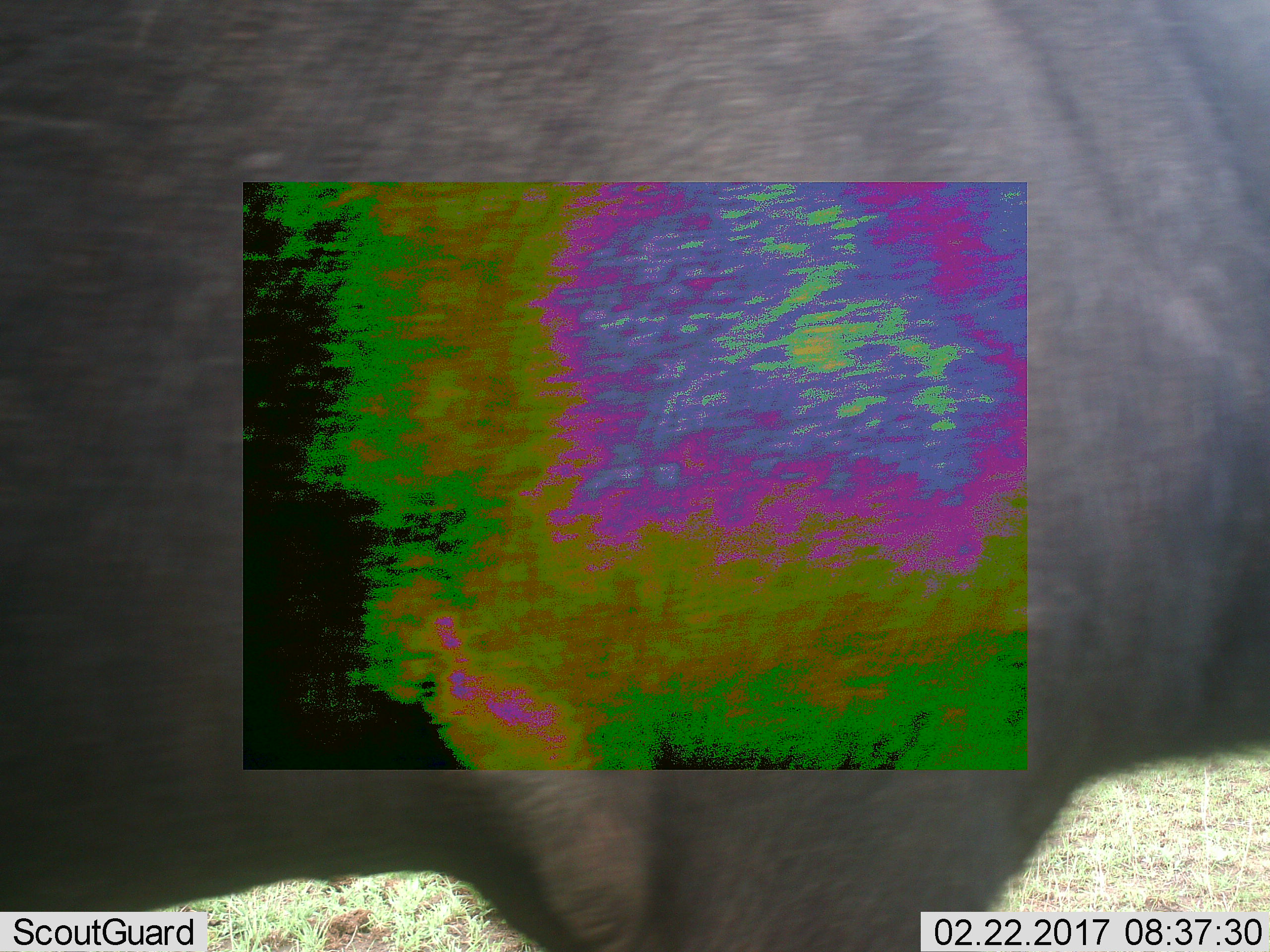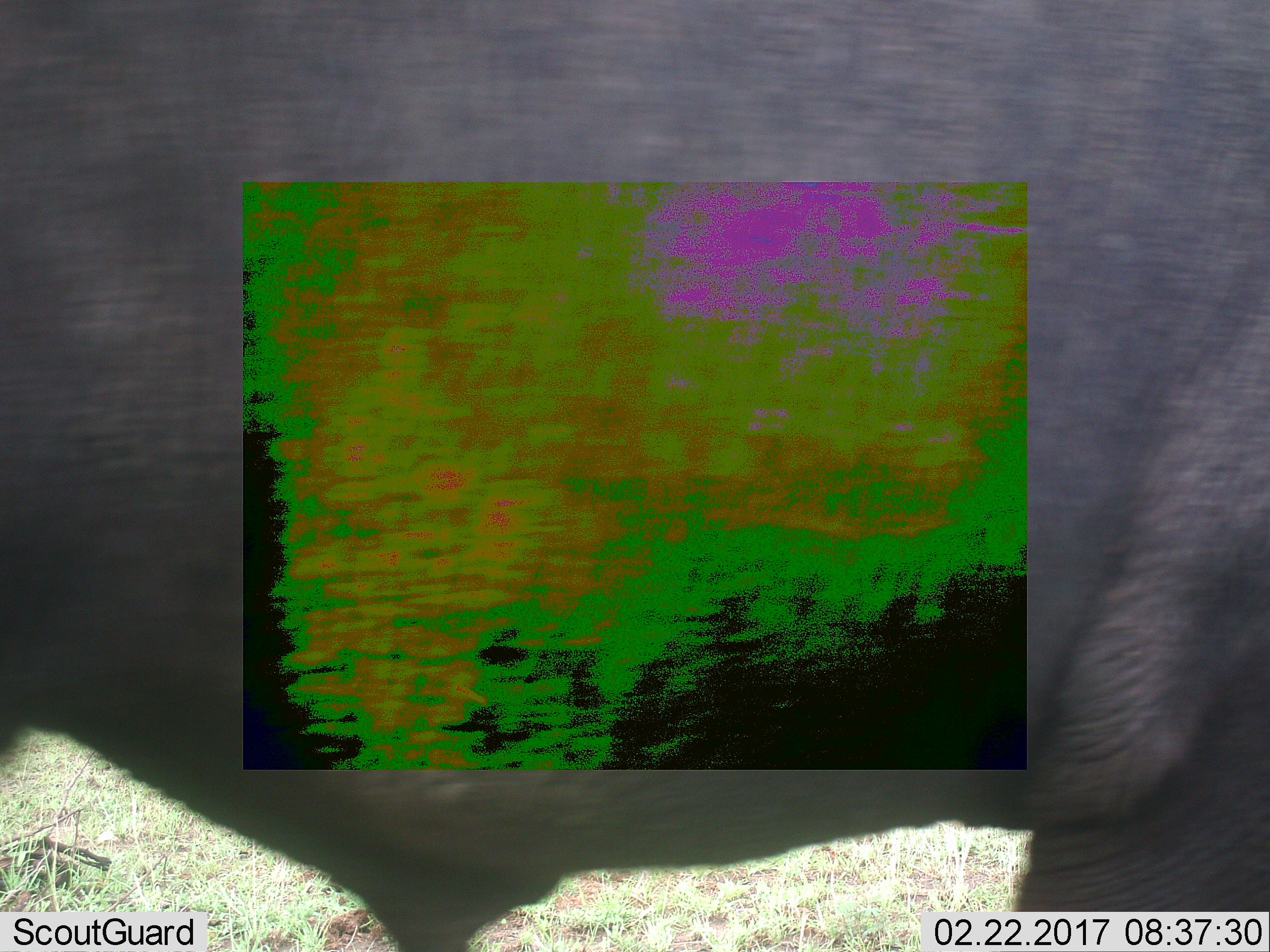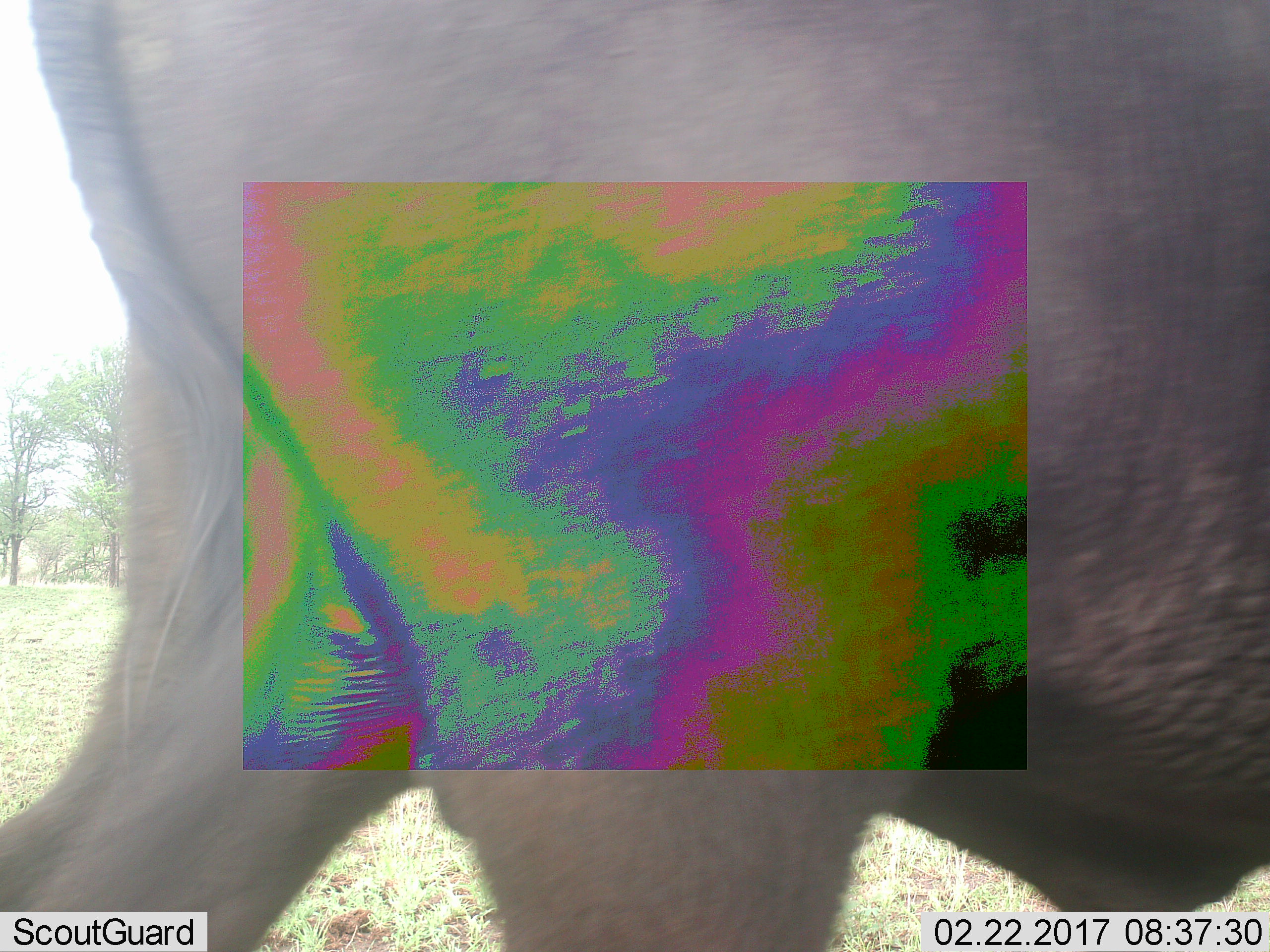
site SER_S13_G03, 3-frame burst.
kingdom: Animalia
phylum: Chordata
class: Mammalia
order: Artiodactyla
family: Bovidae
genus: Syncerus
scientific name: Syncerus caffer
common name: african buffalo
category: buffalo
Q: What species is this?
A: Buffalo (african buffalo) (Syncerus caffer).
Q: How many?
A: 1.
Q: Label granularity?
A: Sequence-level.